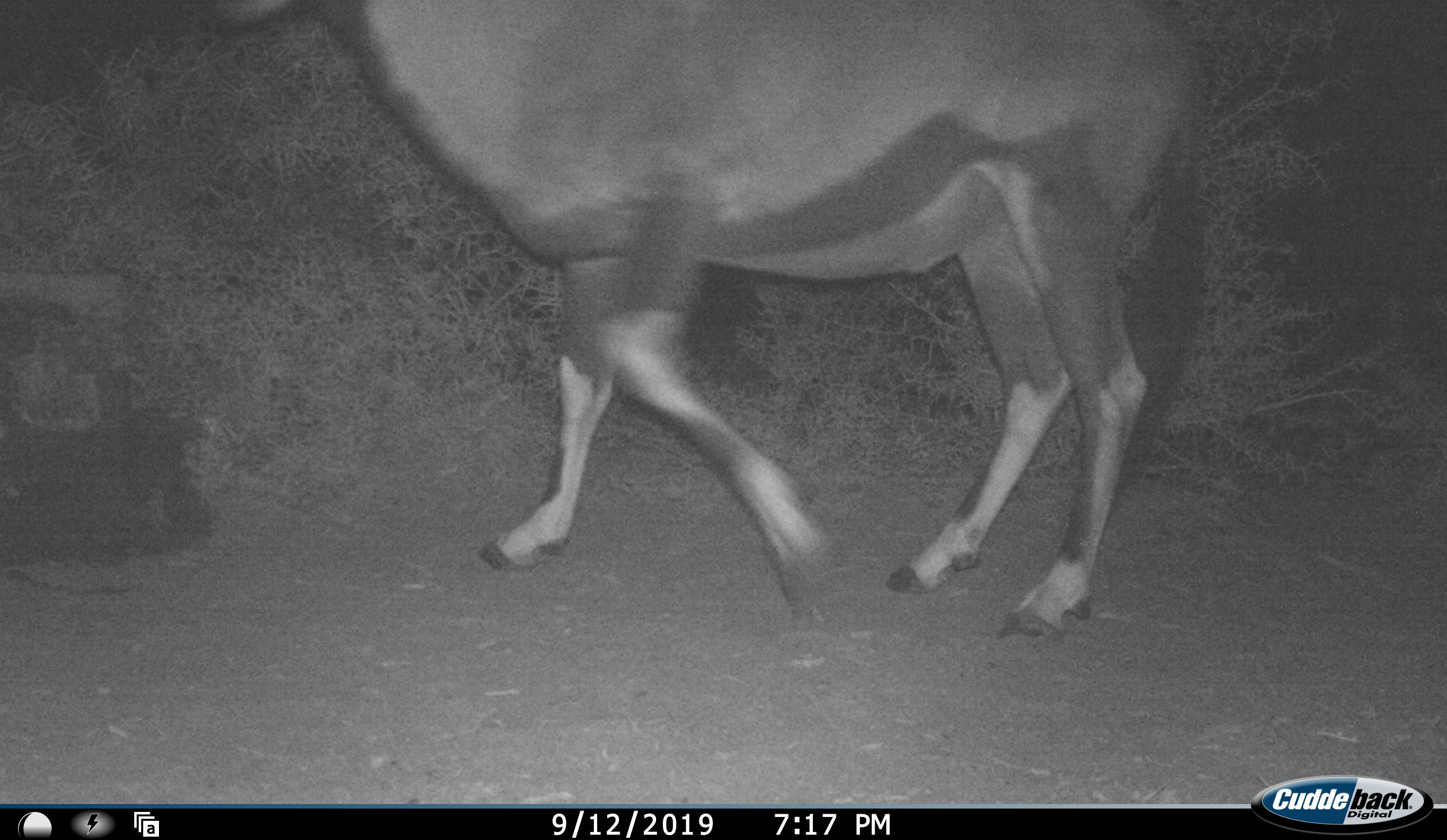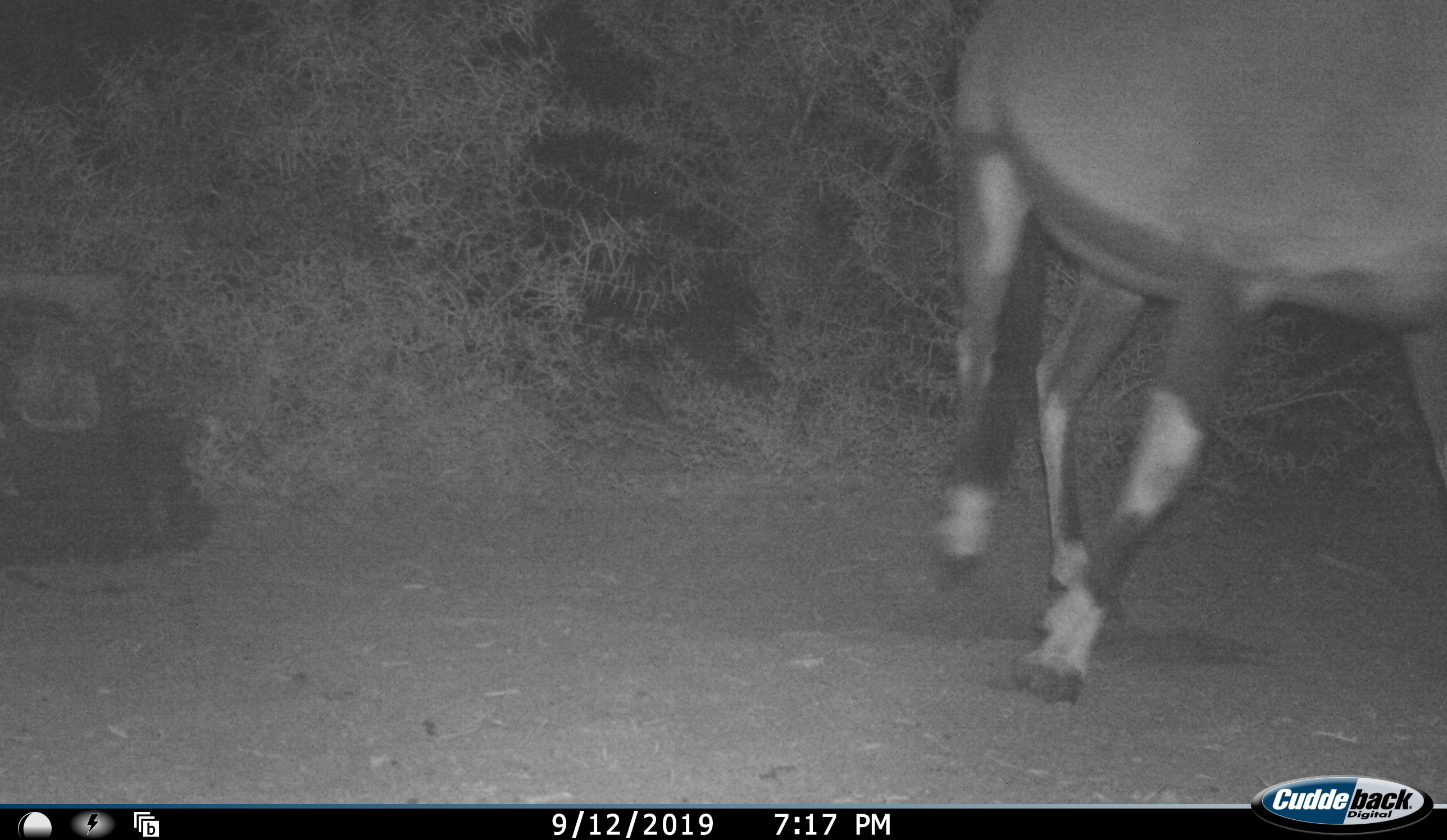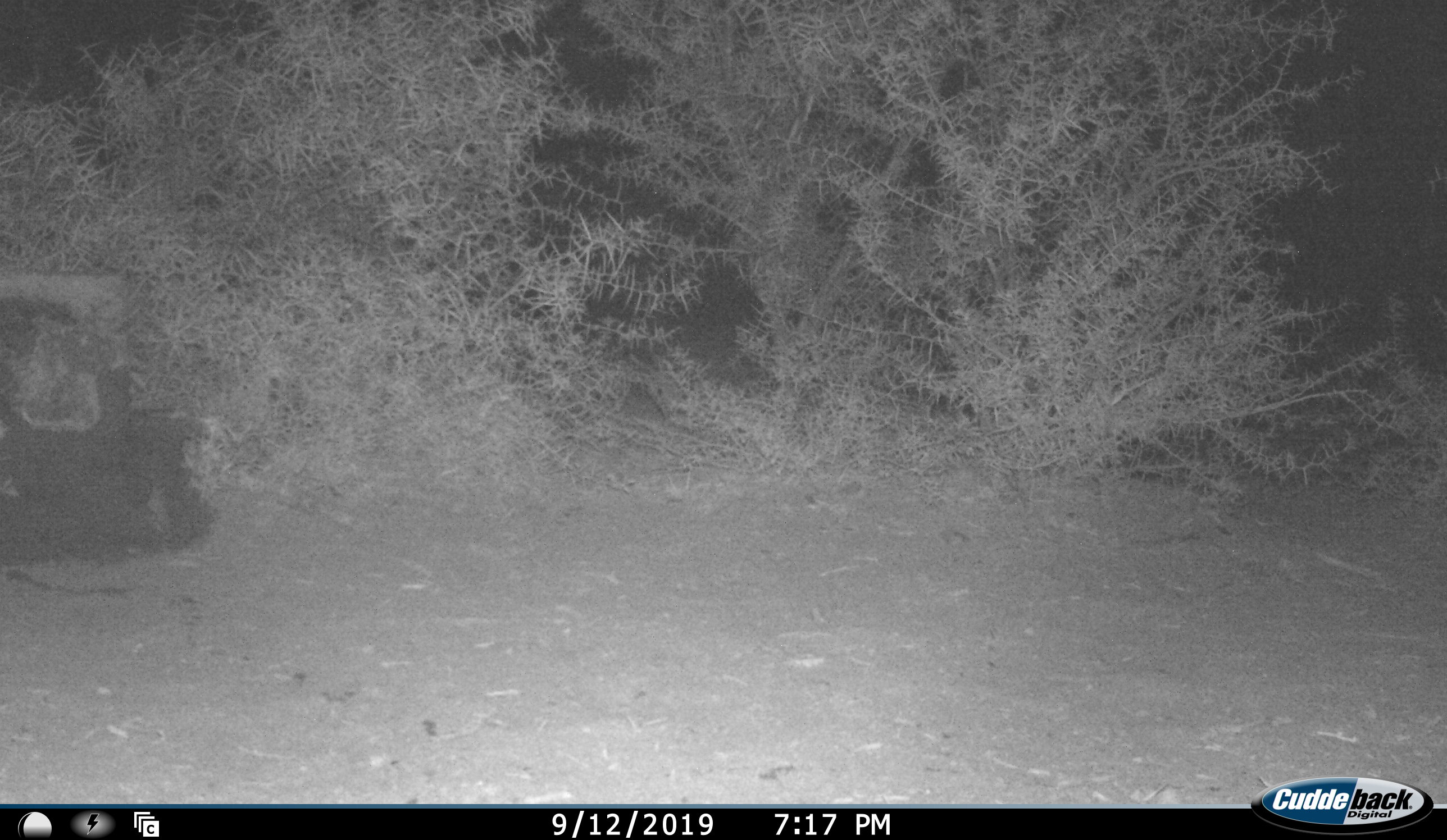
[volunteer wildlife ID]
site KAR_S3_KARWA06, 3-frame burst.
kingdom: Animalia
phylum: Chordata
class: Mammalia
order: Artiodactyla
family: Bovidae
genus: Oryx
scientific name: Oryx gazella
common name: gemsbok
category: oryx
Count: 1.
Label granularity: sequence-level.